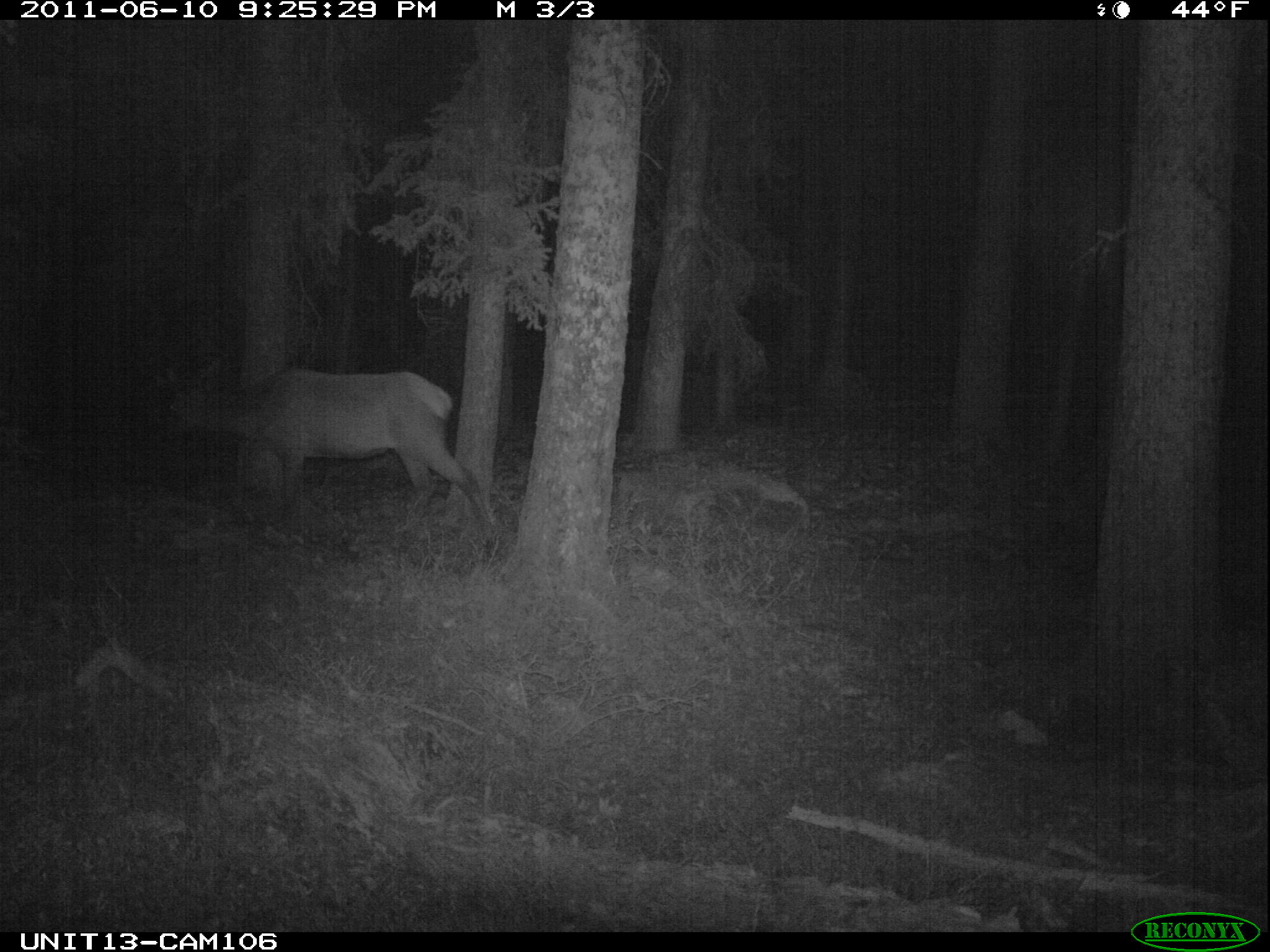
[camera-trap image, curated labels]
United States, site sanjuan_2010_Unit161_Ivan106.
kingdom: Animalia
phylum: Chordata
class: Mammalia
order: Artiodactyla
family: Cervidae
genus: Cervus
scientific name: Cervus elaphus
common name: red deer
Cervus elaphus (red deer).